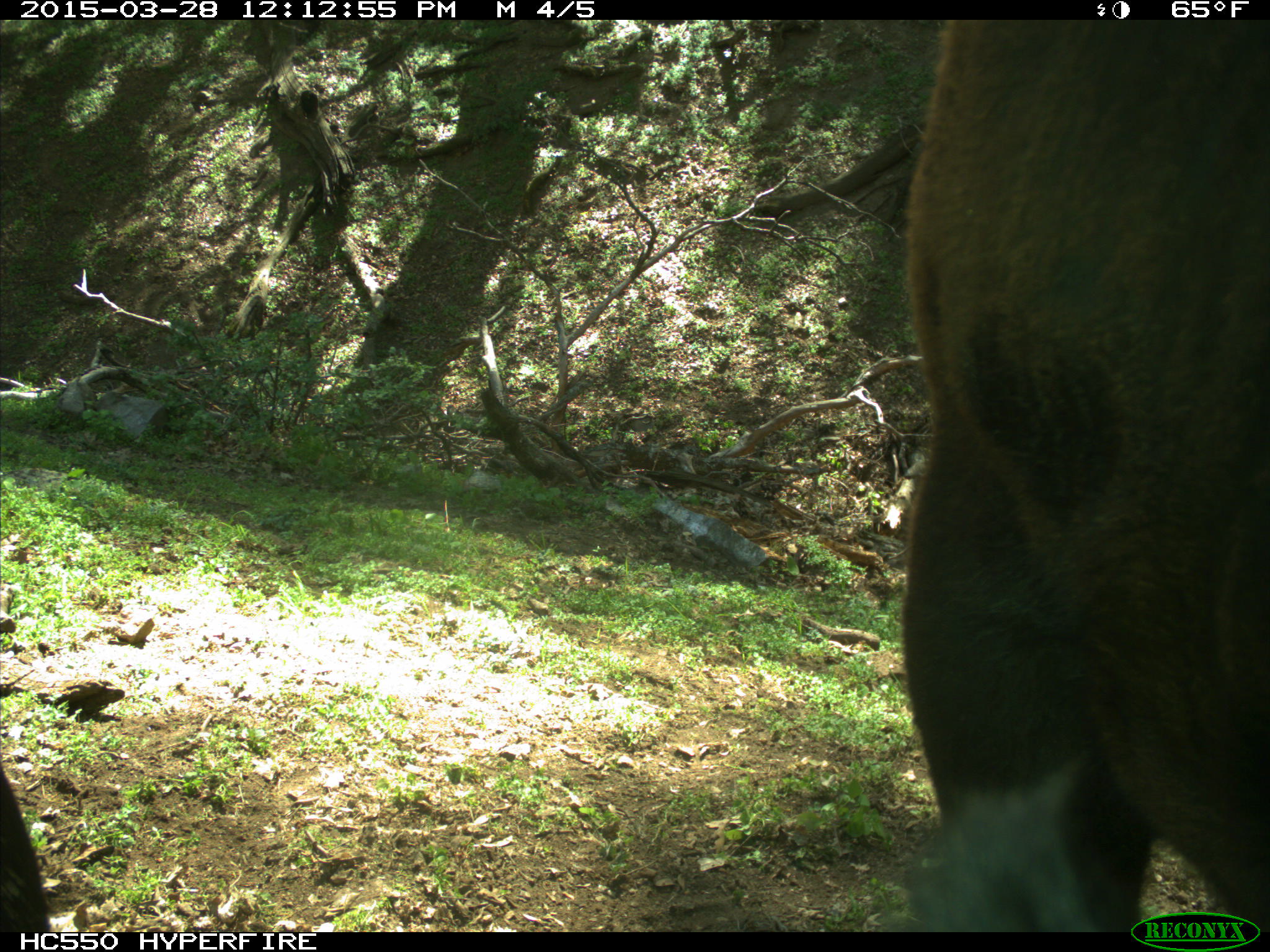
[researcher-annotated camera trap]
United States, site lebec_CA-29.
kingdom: Animalia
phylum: Chordata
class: Mammalia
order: Artiodactyla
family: Bovidae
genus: Bos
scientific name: Bos taurus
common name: domestic cow